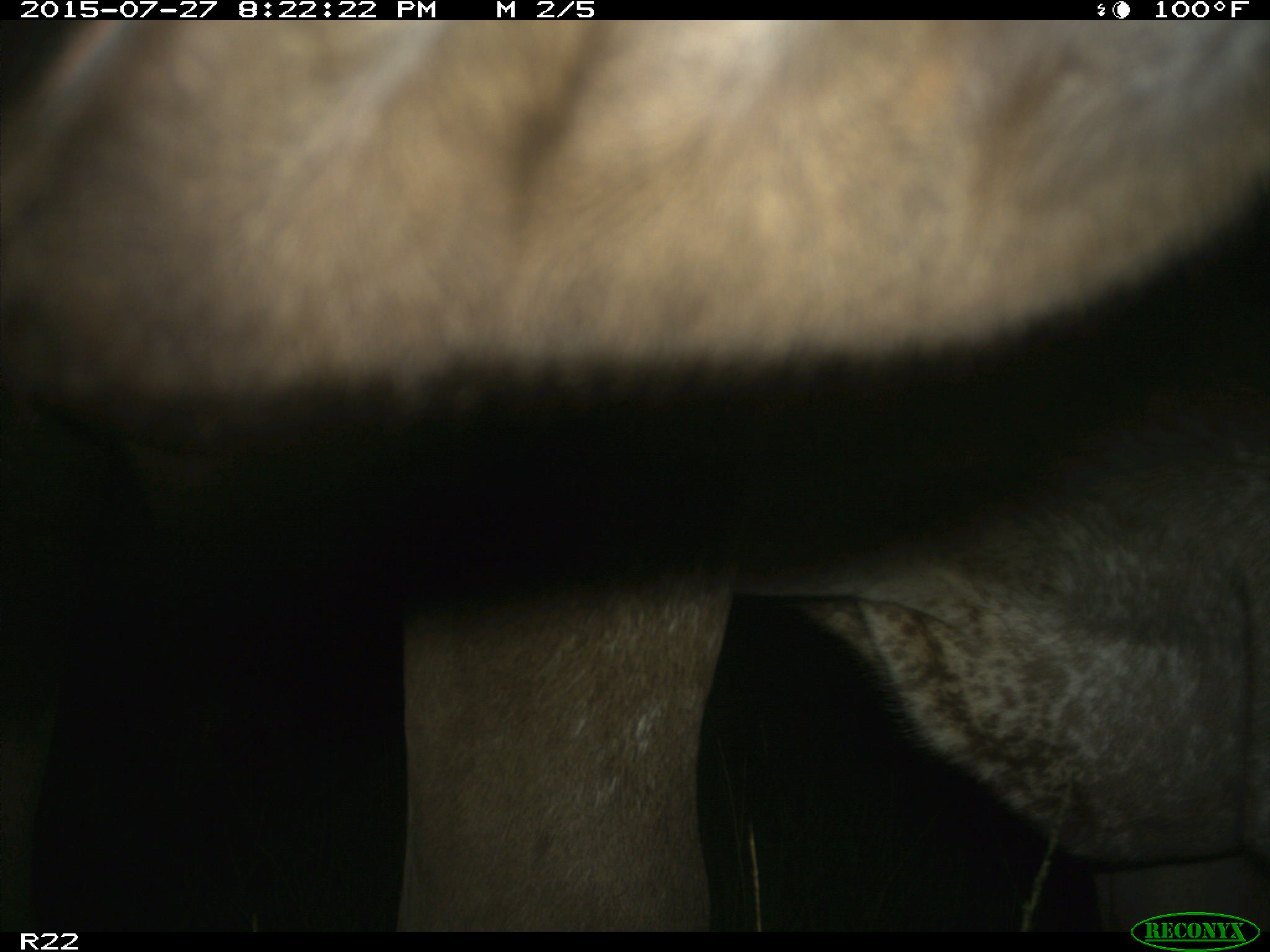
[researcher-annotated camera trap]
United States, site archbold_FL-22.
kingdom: Animalia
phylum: Chordata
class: Mammalia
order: Artiodactyla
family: Bovidae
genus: Bos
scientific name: Bos taurus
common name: domestic cow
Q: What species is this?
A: Bos taurus (domestic cow).